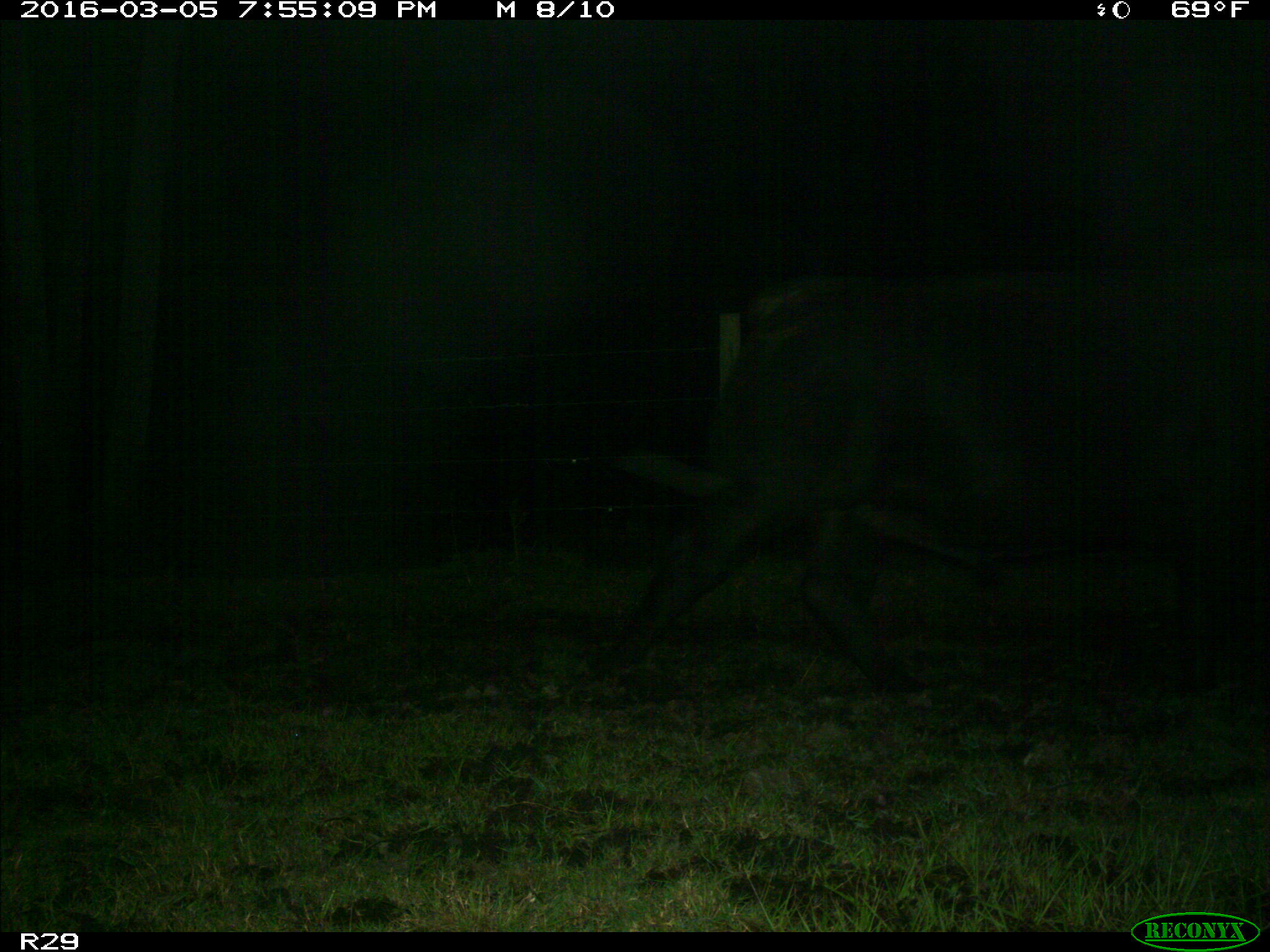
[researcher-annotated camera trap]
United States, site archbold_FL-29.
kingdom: Animalia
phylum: Chordata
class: Mammalia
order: Artiodactyla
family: Bovidae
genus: Bos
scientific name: Bos taurus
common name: domestic cow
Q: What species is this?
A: Bos taurus (domestic cow).